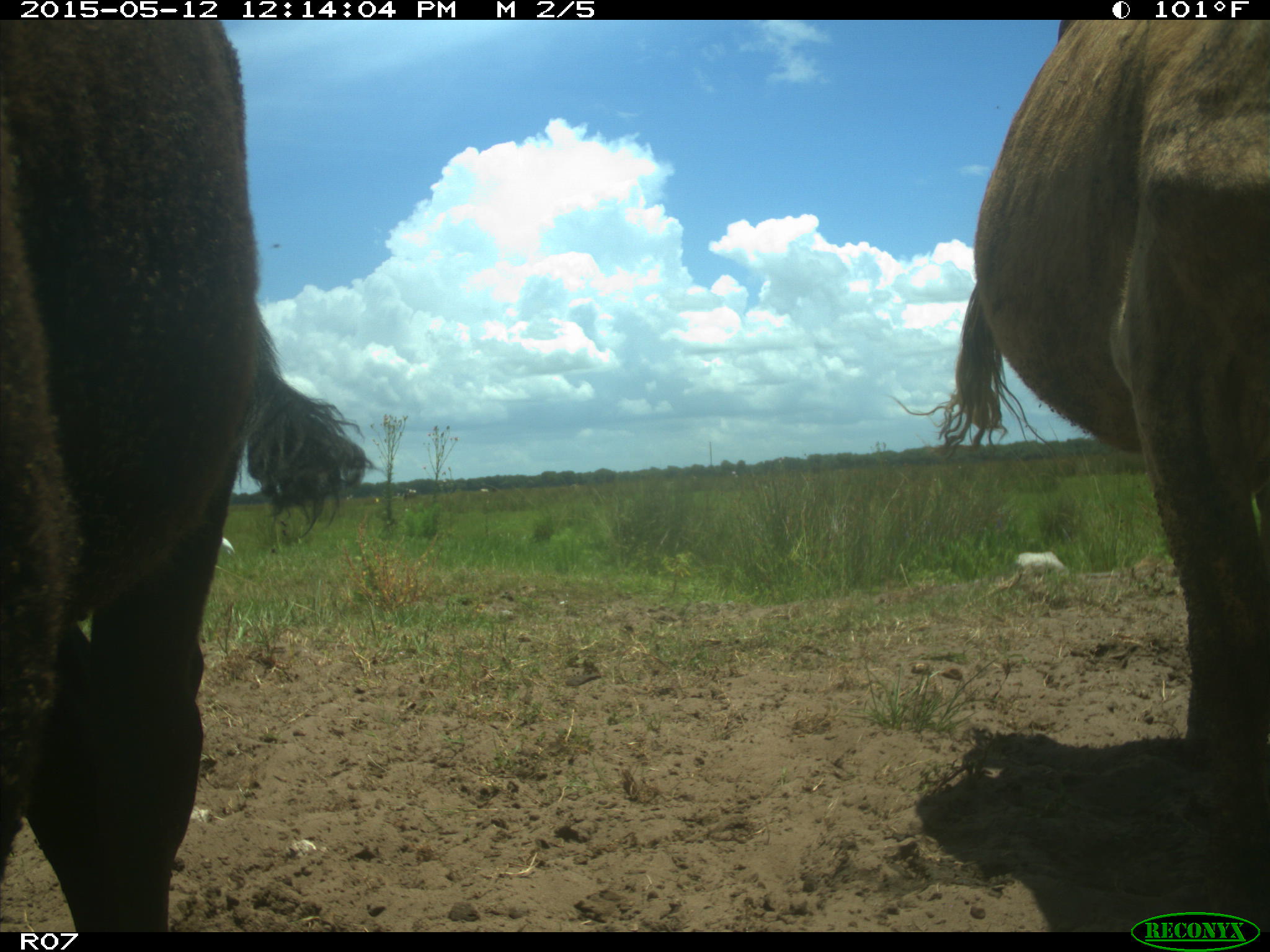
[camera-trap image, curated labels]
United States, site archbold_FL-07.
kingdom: Animalia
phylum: Chordata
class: Mammalia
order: Artiodactyla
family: Bovidae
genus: Bos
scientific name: Bos taurus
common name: domestic cow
Bos taurus (domestic cow).